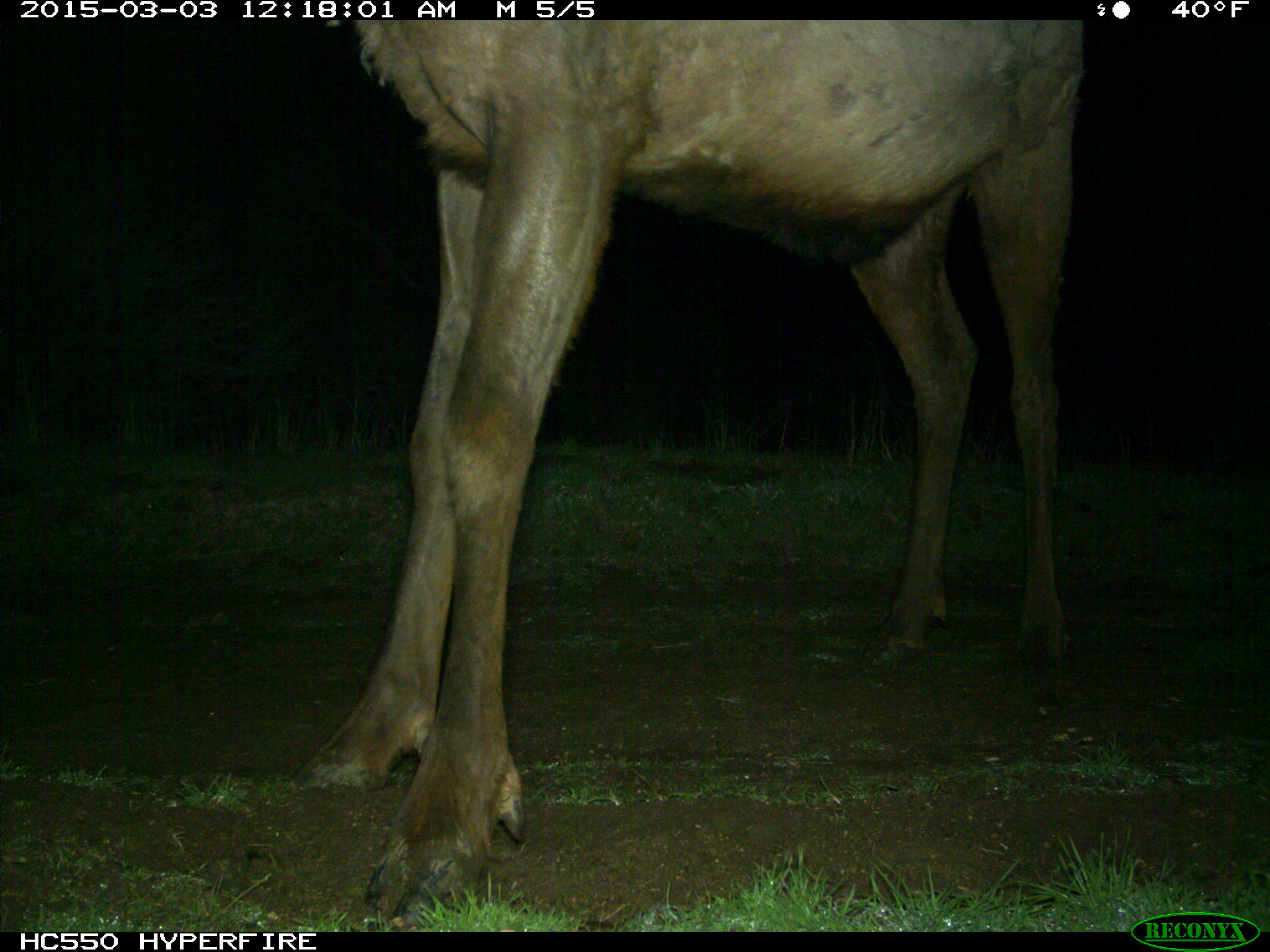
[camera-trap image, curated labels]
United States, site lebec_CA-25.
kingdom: Animalia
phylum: Chordata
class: Mammalia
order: Artiodactyla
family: Cervidae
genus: Cervus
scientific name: Cervus canadensis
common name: elk